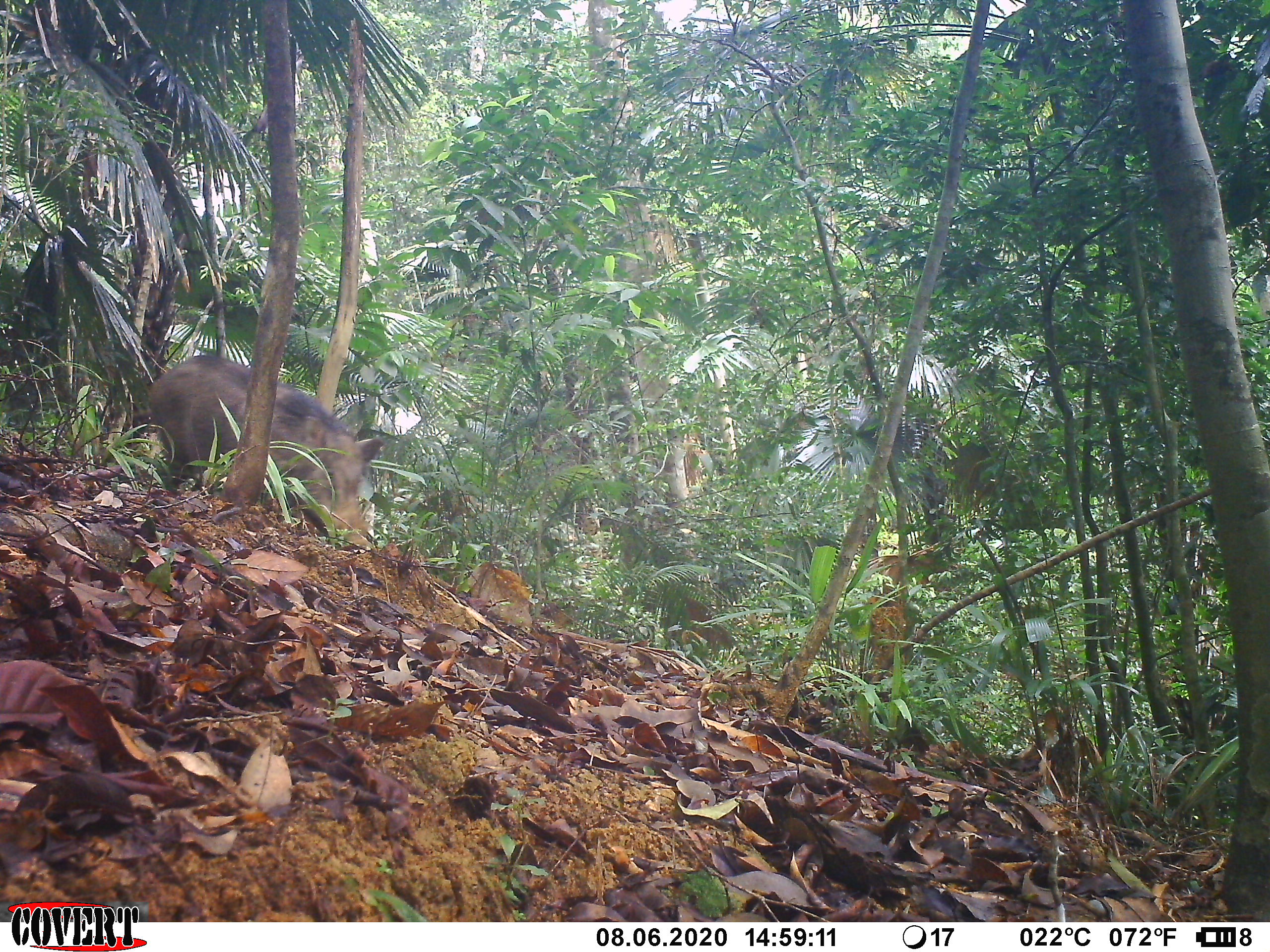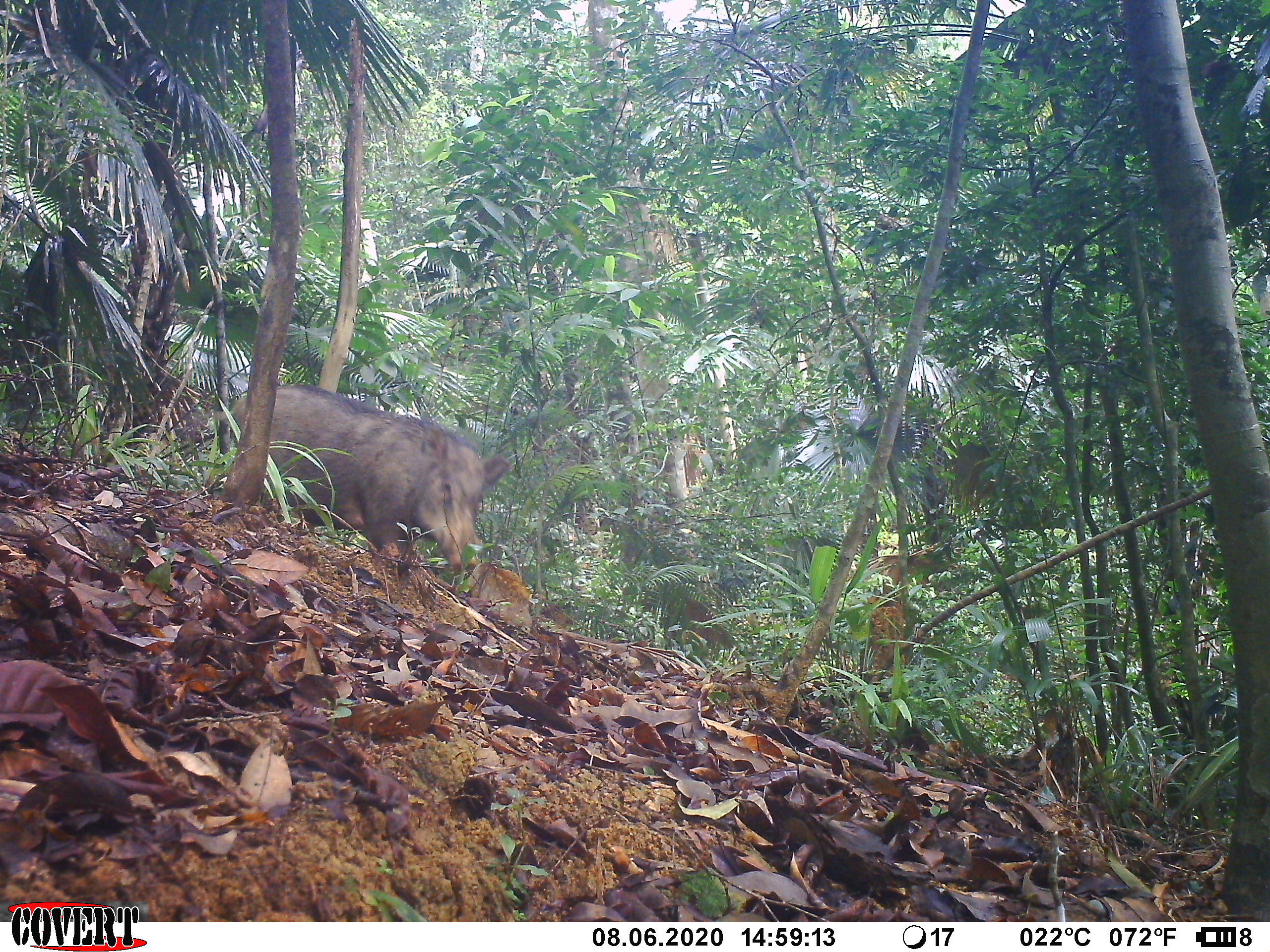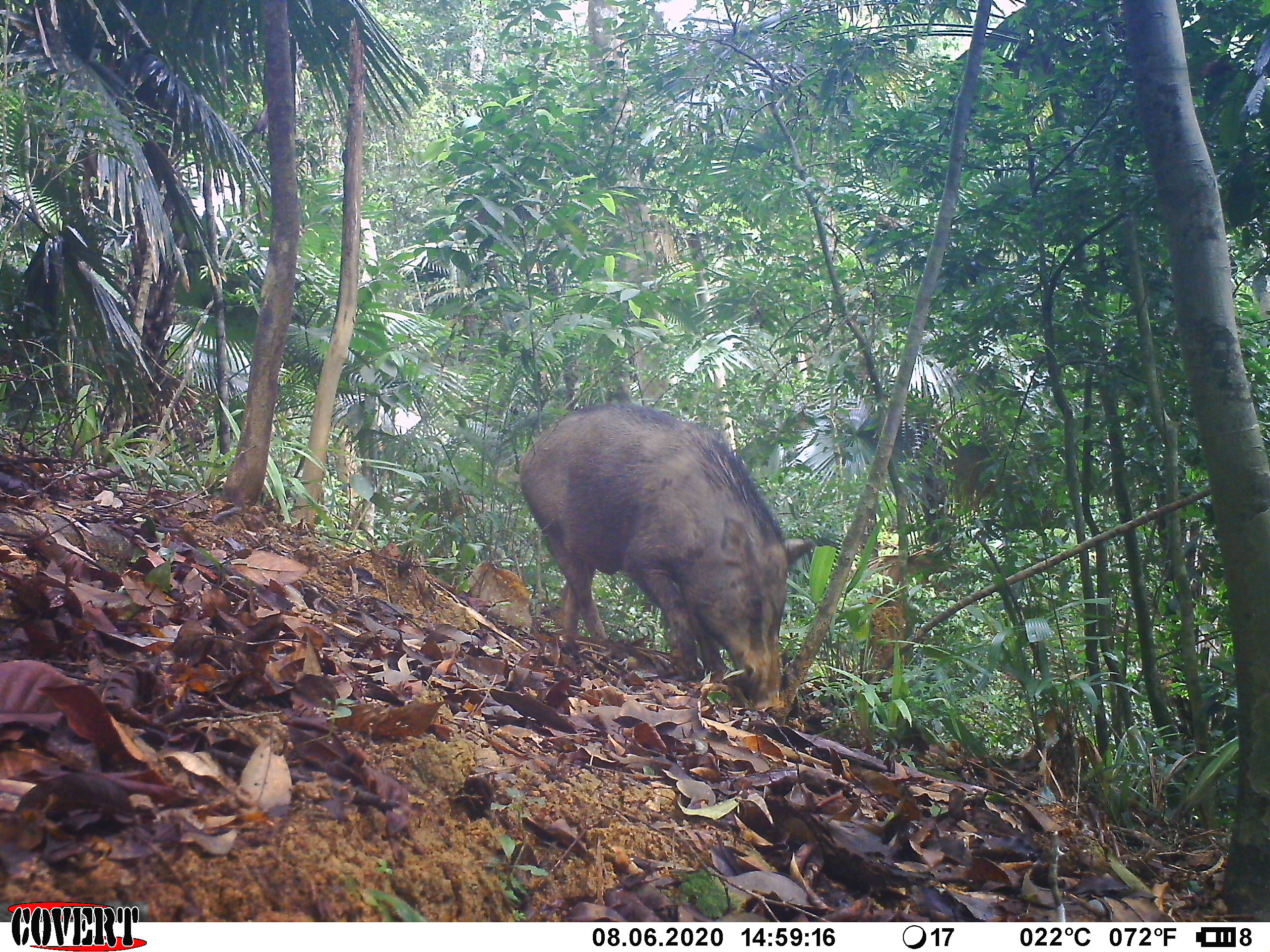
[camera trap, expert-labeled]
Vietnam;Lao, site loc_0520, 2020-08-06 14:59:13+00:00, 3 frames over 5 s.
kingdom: Animalia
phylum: Chordata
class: Mammalia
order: Artiodactyla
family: Suidae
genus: Sus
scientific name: Sus scrofa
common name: eurasian wild pig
Eurasian wild pig (Sus scrofa). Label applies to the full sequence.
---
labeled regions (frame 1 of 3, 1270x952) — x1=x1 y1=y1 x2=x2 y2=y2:
eurasian wild pig: x1=127 y1=354 x2=384 y2=551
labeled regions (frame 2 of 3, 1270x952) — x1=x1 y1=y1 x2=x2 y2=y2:
eurasian wild pig: x1=227 y1=382 x2=511 y2=589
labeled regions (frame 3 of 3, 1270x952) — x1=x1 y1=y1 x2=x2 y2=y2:
eurasian wild pig: x1=517 y1=401 x2=815 y2=712